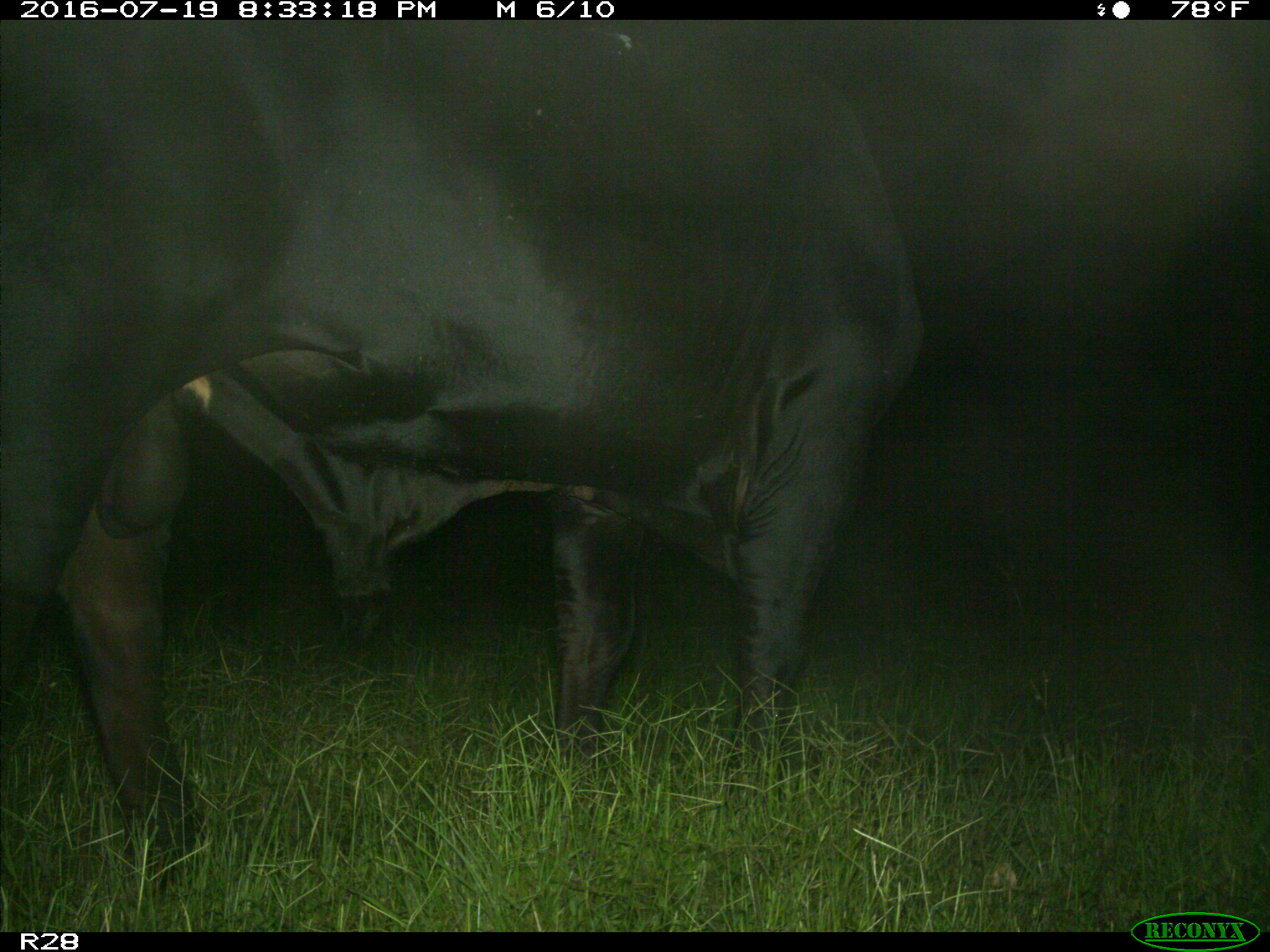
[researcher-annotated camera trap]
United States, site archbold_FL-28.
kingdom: Animalia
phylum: Chordata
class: Mammalia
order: Artiodactyla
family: Bovidae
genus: Bos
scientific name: Bos taurus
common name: domestic cow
Bos taurus (domestic cow).